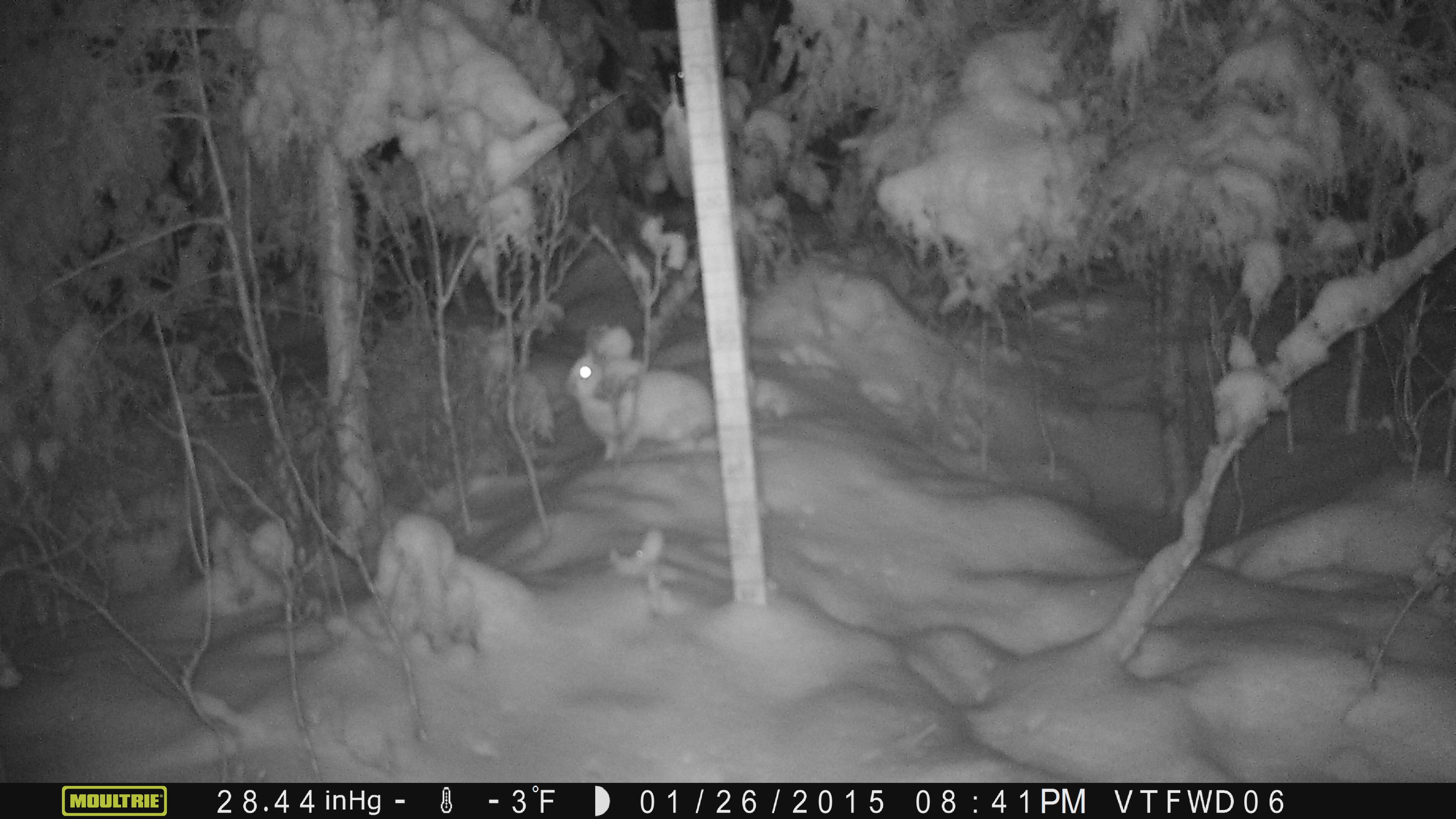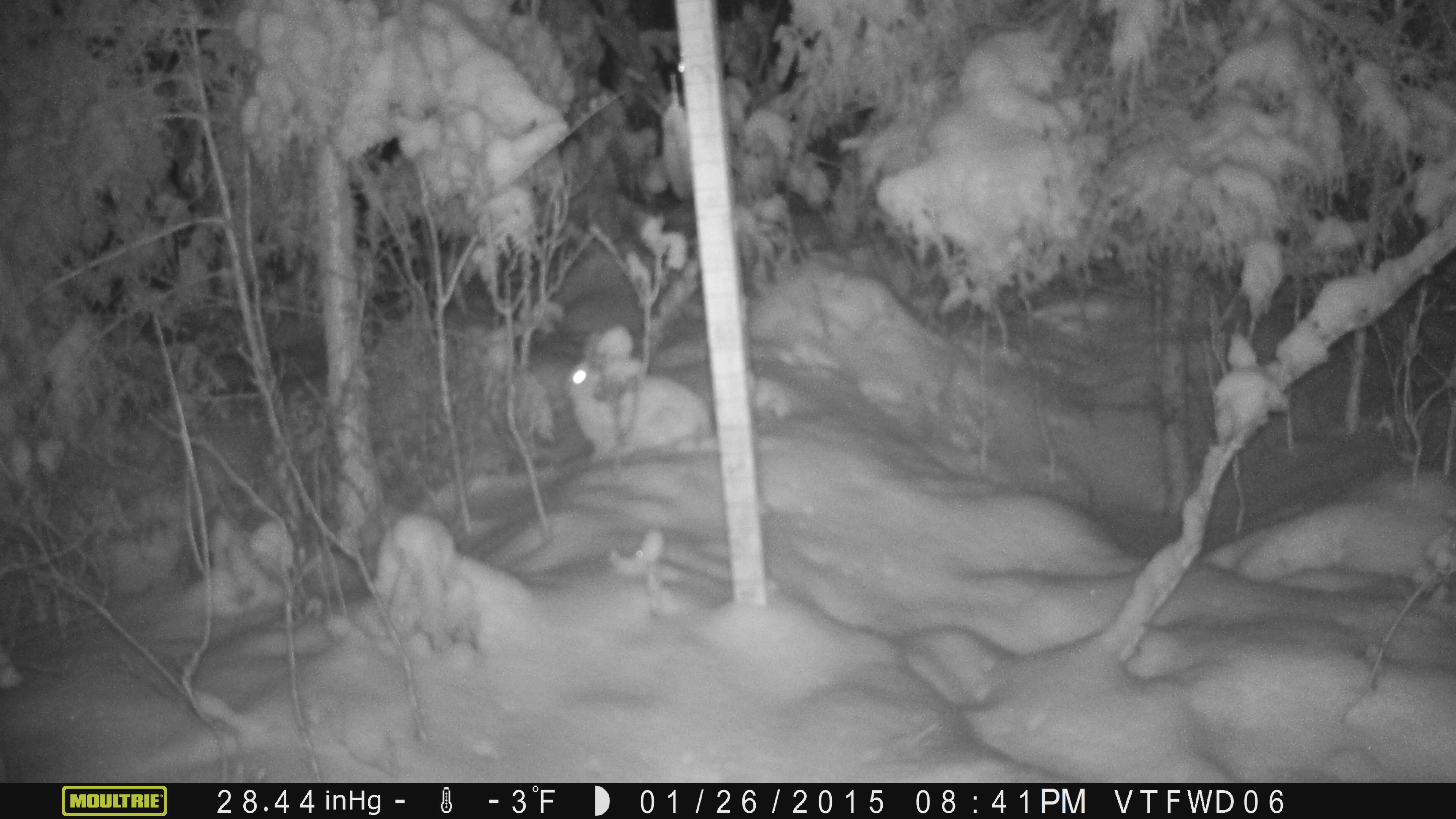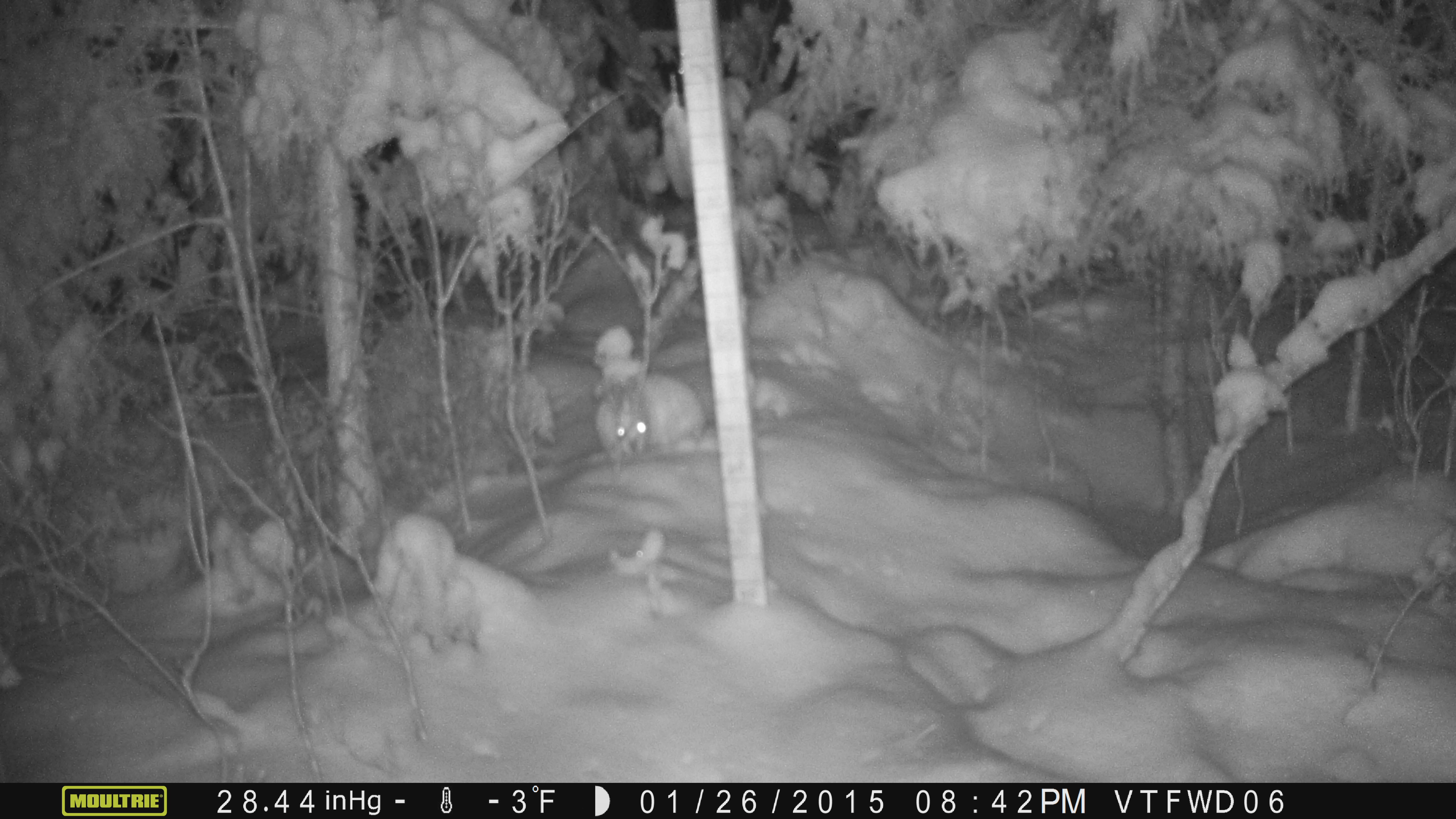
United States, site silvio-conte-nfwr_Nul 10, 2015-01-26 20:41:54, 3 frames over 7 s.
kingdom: Animalia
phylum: Chordata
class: Mammalia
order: Lagomorpha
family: Leporidae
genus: Lepus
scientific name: Lepus americanus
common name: snowshoe hare